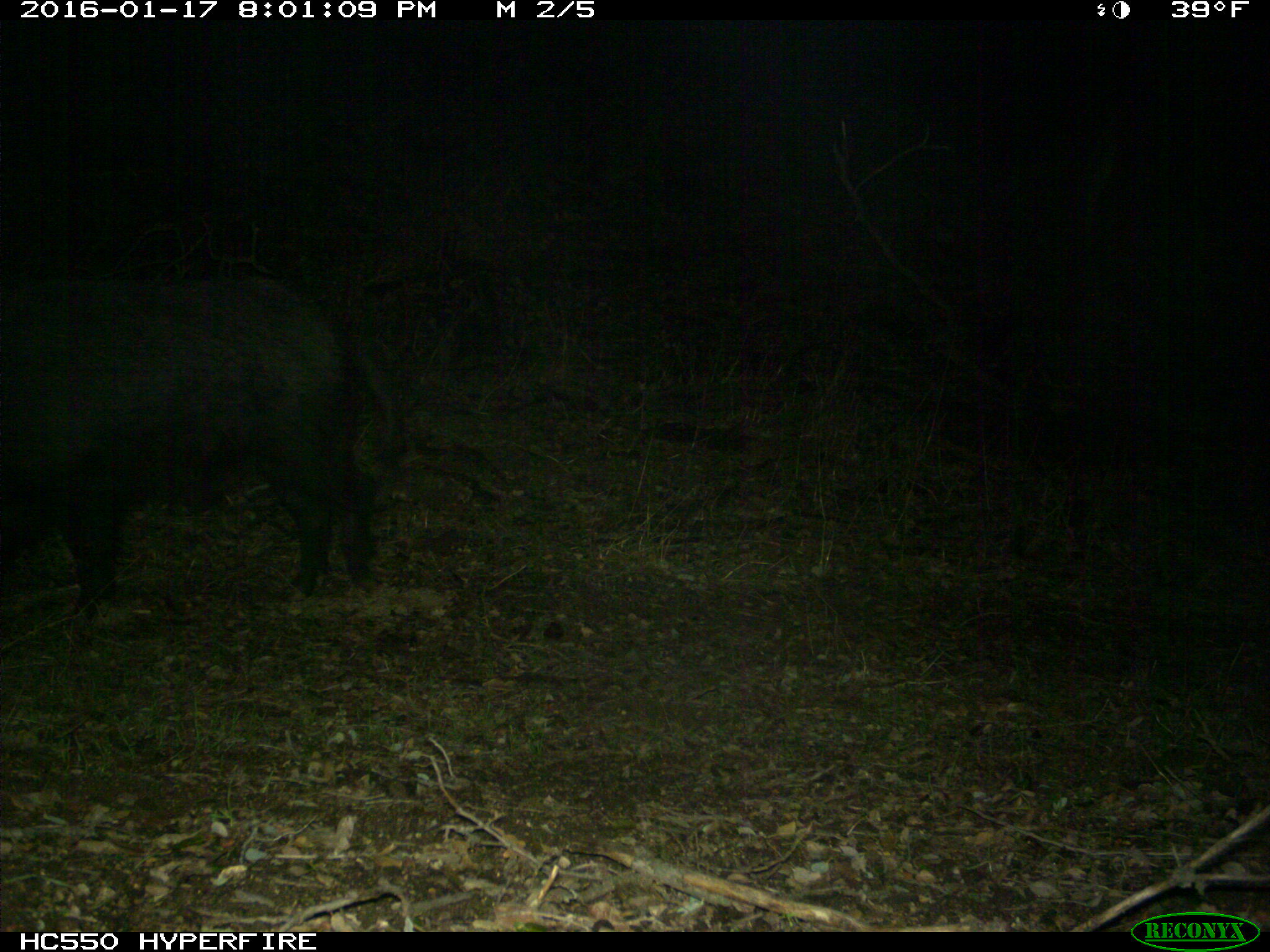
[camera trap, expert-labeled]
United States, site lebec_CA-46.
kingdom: Animalia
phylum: Chordata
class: Mammalia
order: Artiodactyla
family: Suidae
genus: Sus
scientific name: Sus scrofa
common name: wild boar